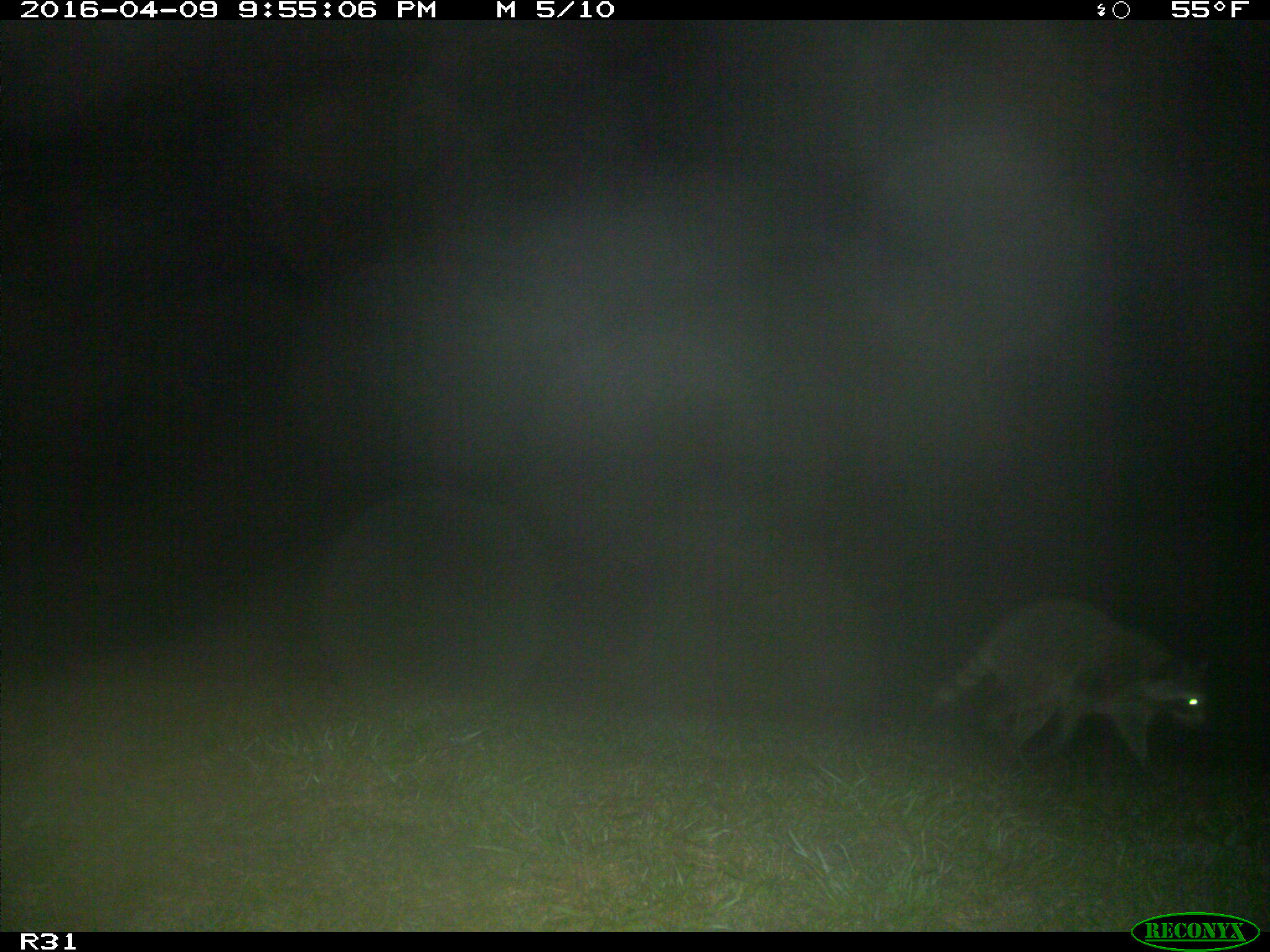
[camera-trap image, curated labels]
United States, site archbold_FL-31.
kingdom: Animalia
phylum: Chordata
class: Mammalia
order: Carnivora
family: Procyonidae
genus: Procyon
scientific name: Procyon lotor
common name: common raccoon